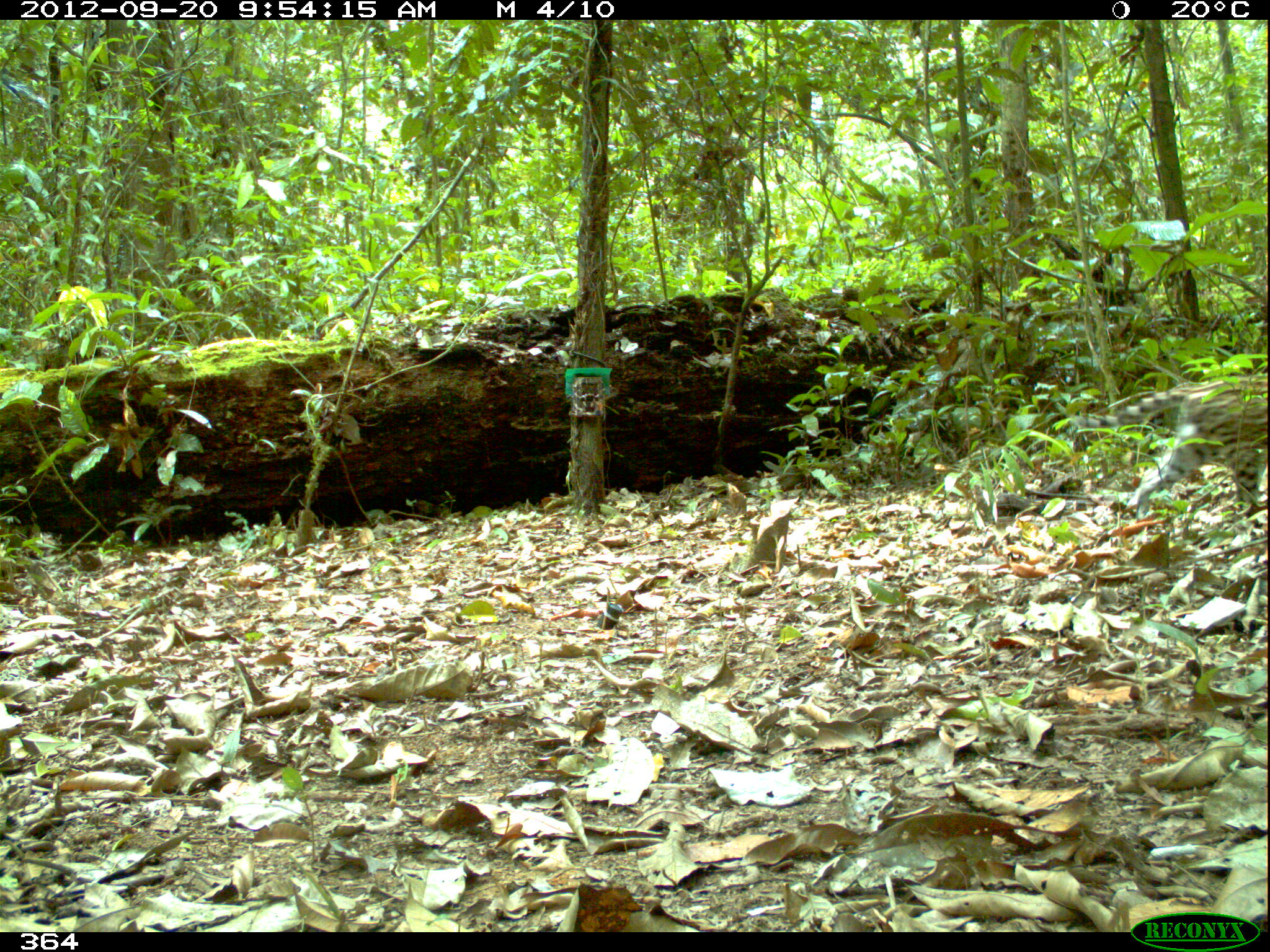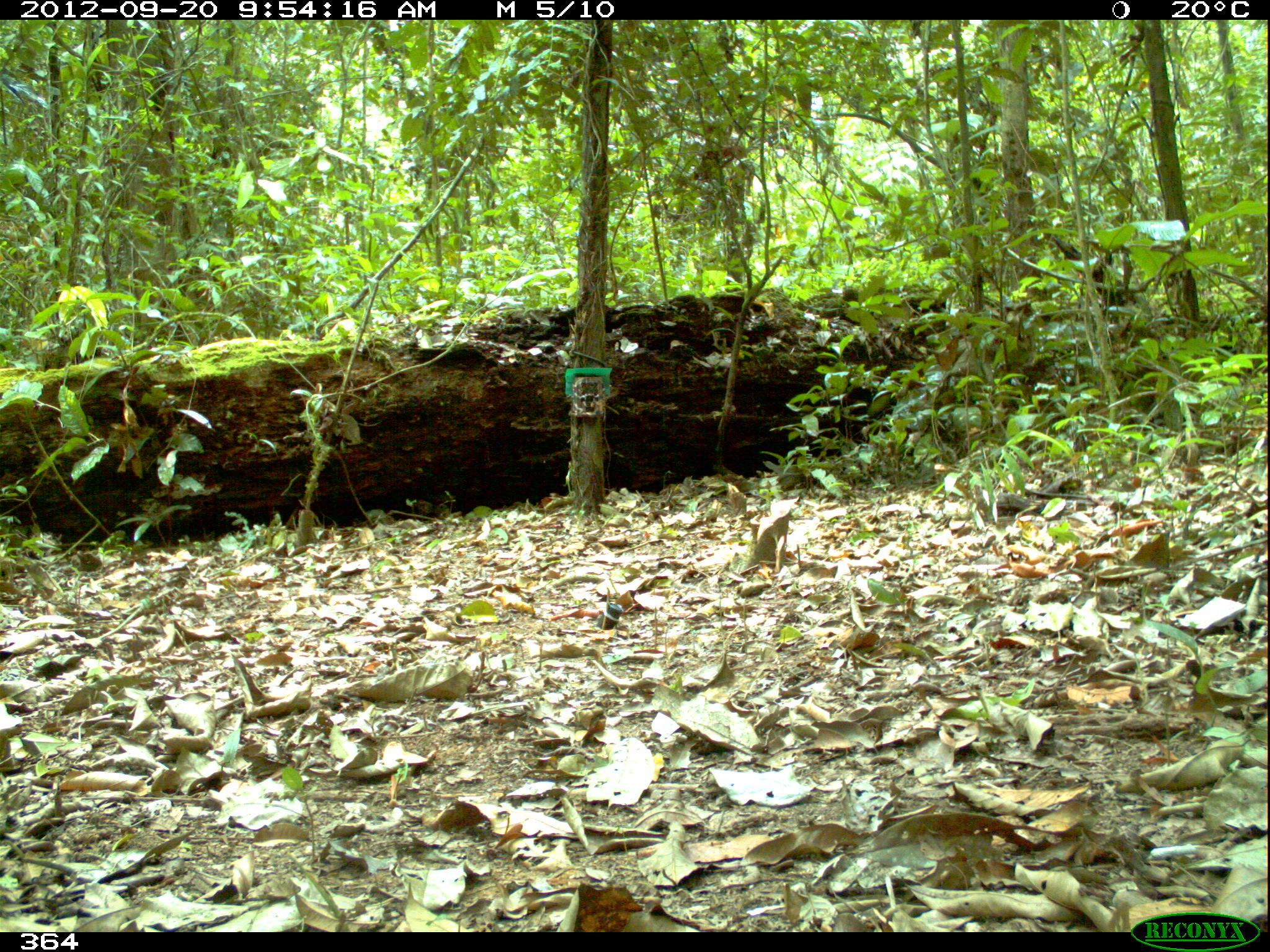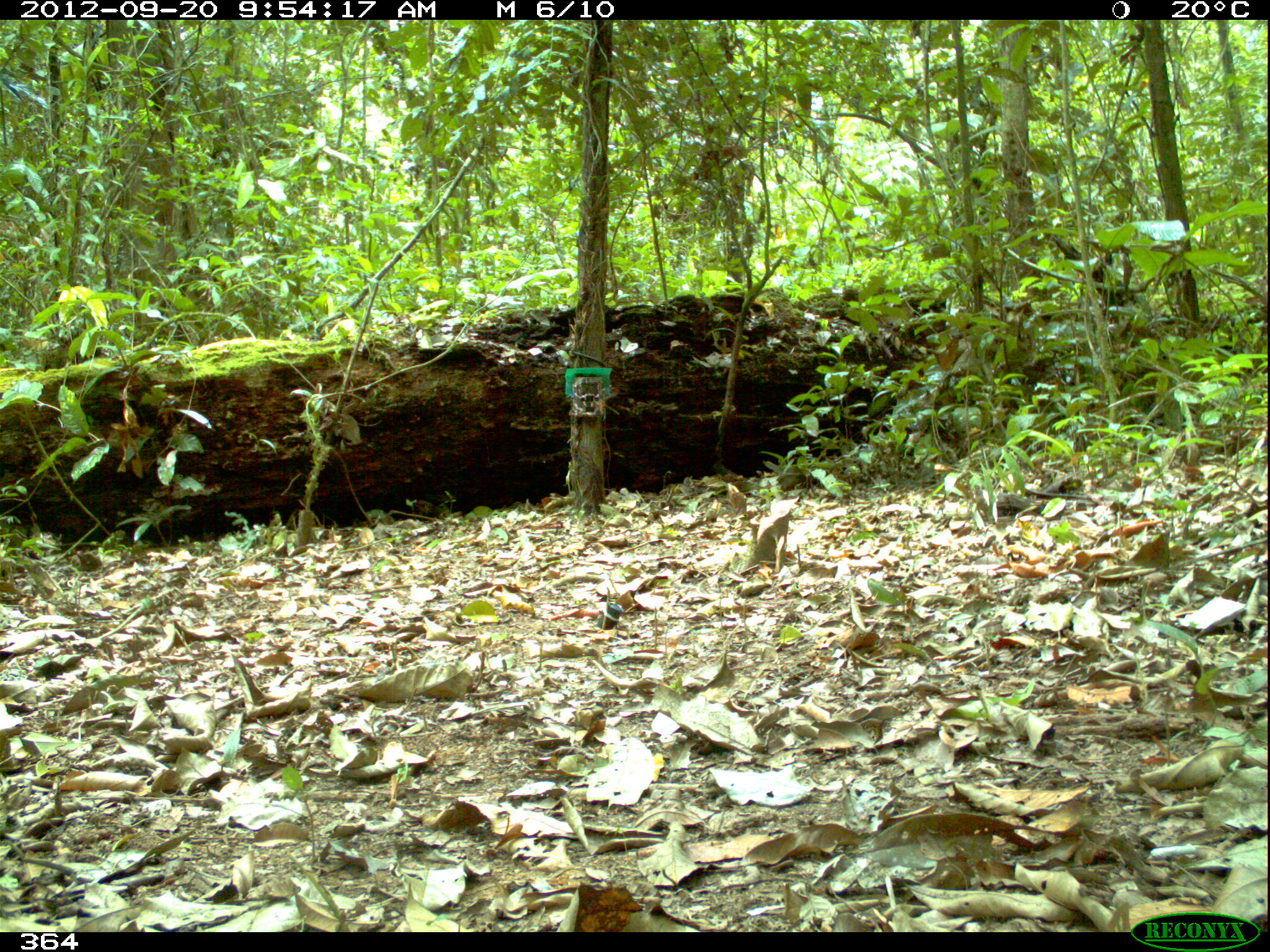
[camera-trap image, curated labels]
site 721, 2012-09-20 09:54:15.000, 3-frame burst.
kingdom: Animalia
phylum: Chordata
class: Mammalia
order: Carnivora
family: Felidae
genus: Leopardus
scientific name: Leopardus pardalis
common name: ocelot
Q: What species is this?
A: Leopardus pardalis (ocelot).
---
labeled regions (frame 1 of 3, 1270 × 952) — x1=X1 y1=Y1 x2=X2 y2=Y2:
leopardus pardalis: x1=1071 y1=374 x2=1266 y2=523